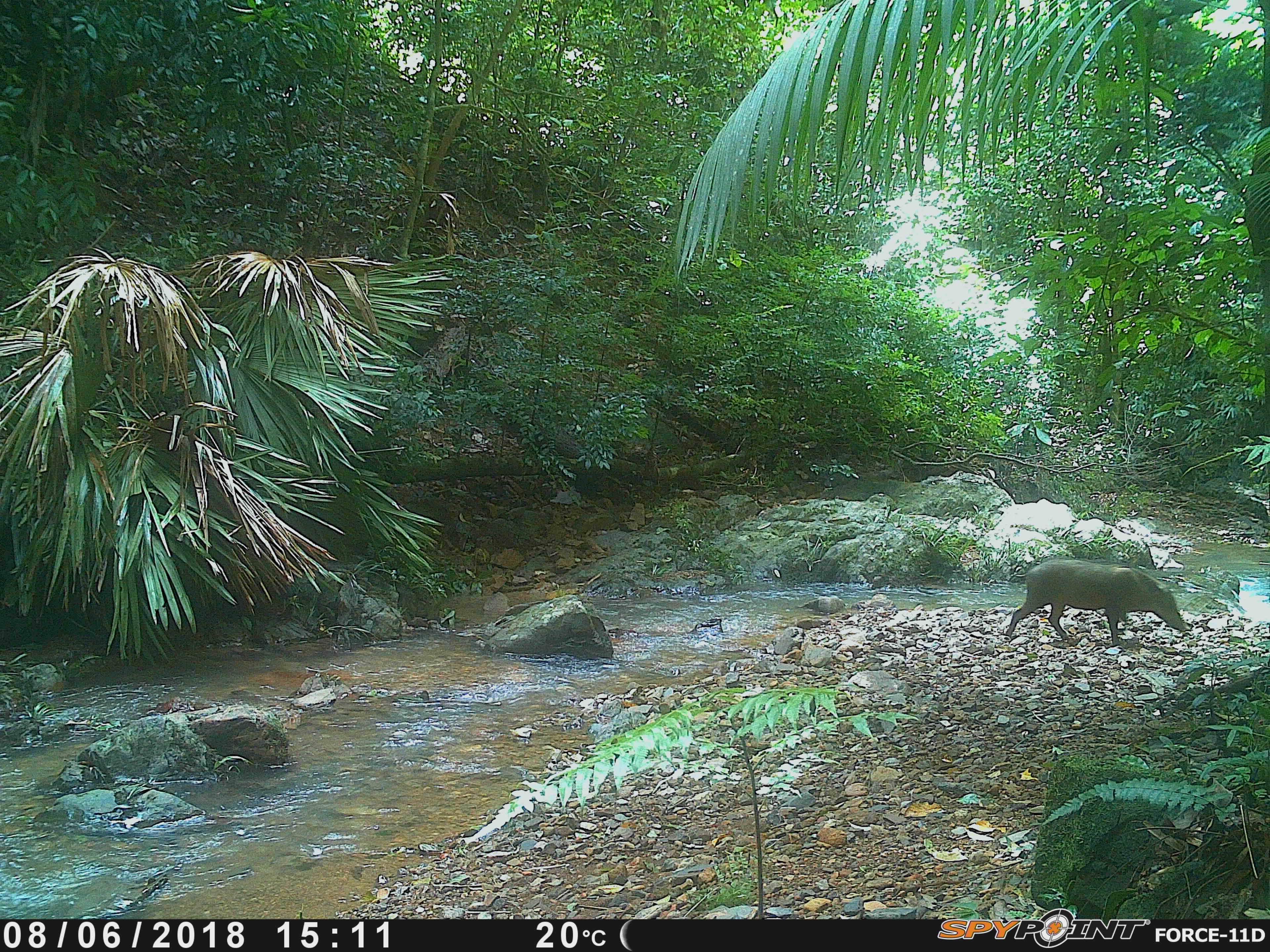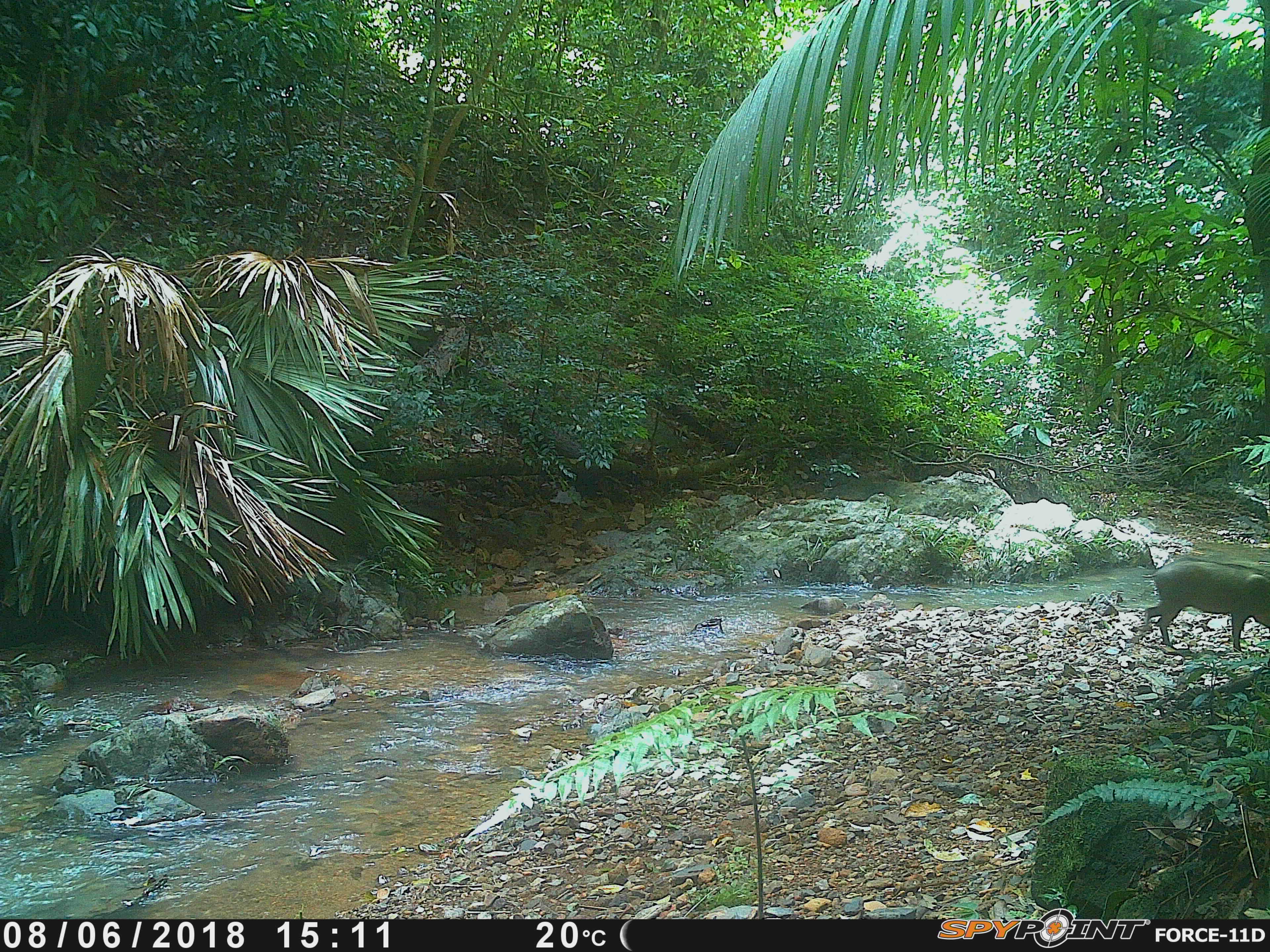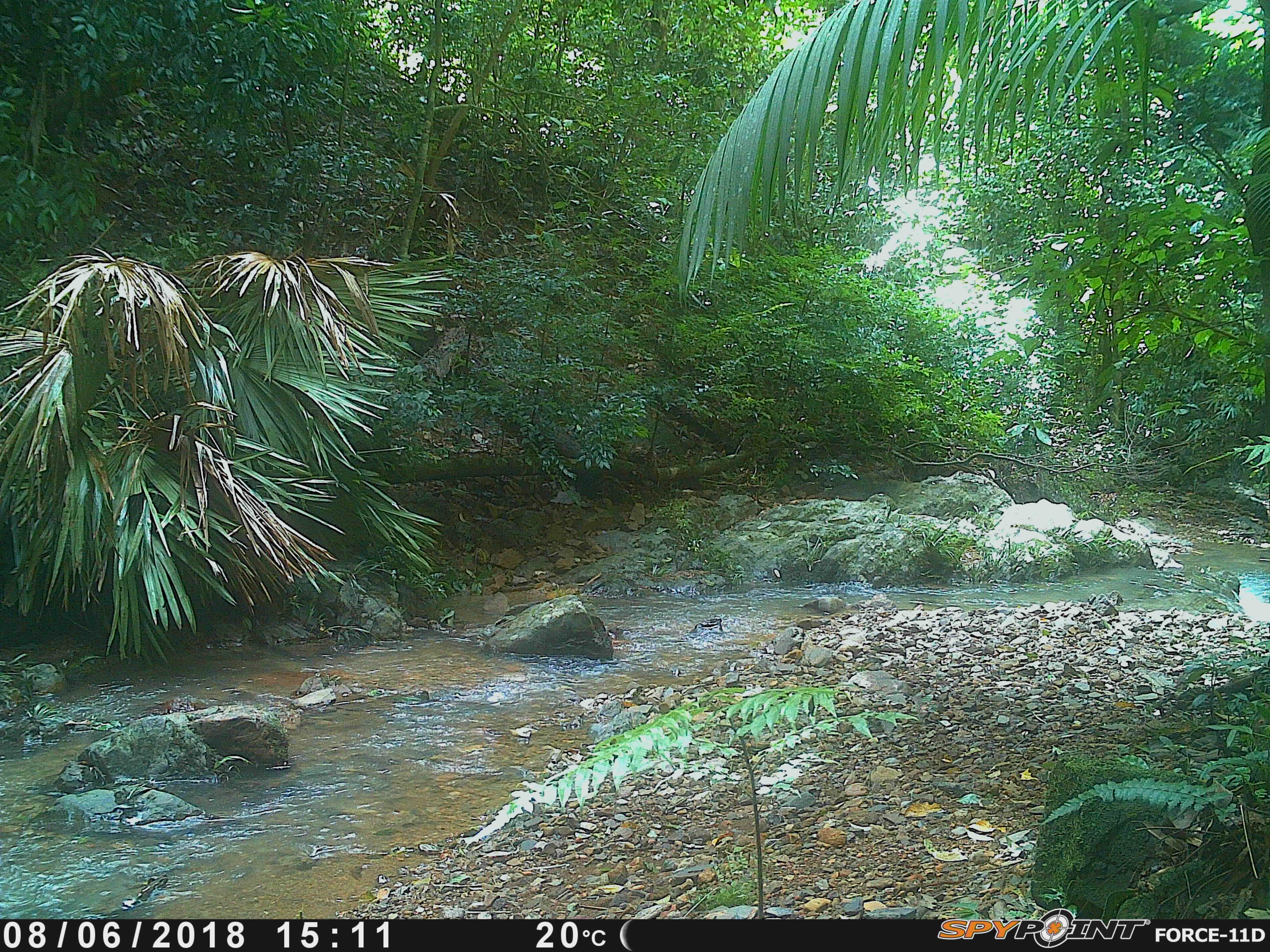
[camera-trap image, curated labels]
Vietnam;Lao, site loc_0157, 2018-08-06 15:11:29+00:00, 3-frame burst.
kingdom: Animalia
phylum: Chordata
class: Mammalia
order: Artiodactyla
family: Suidae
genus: Sus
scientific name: Sus scrofa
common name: eurasian wild pig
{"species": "eurasian wild pig (Sus scrofa)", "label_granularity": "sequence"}